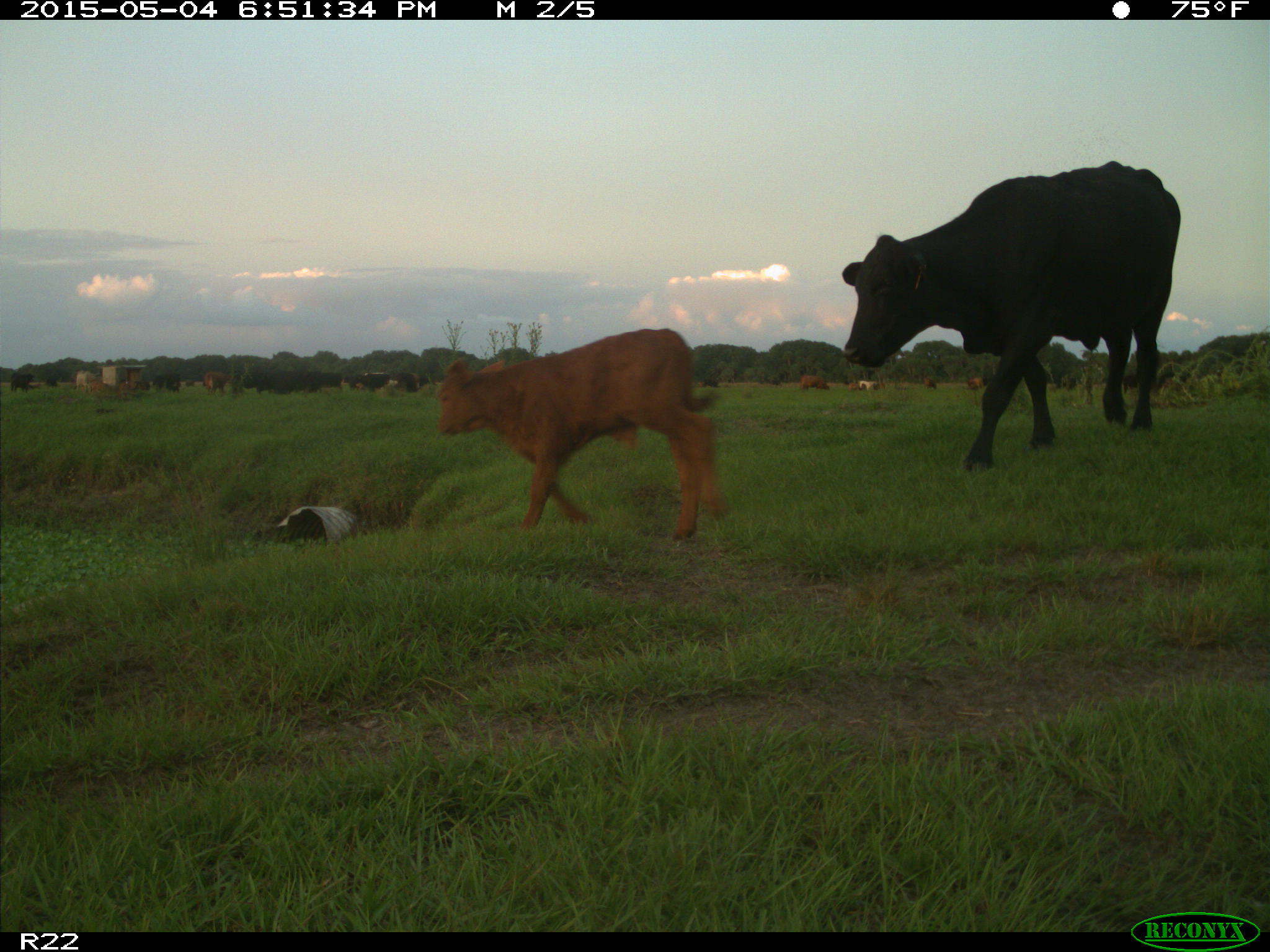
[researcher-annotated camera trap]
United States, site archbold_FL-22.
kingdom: Animalia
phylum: Chordata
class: Mammalia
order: Artiodactyla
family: Bovidae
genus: Bos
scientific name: Bos taurus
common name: domestic cow